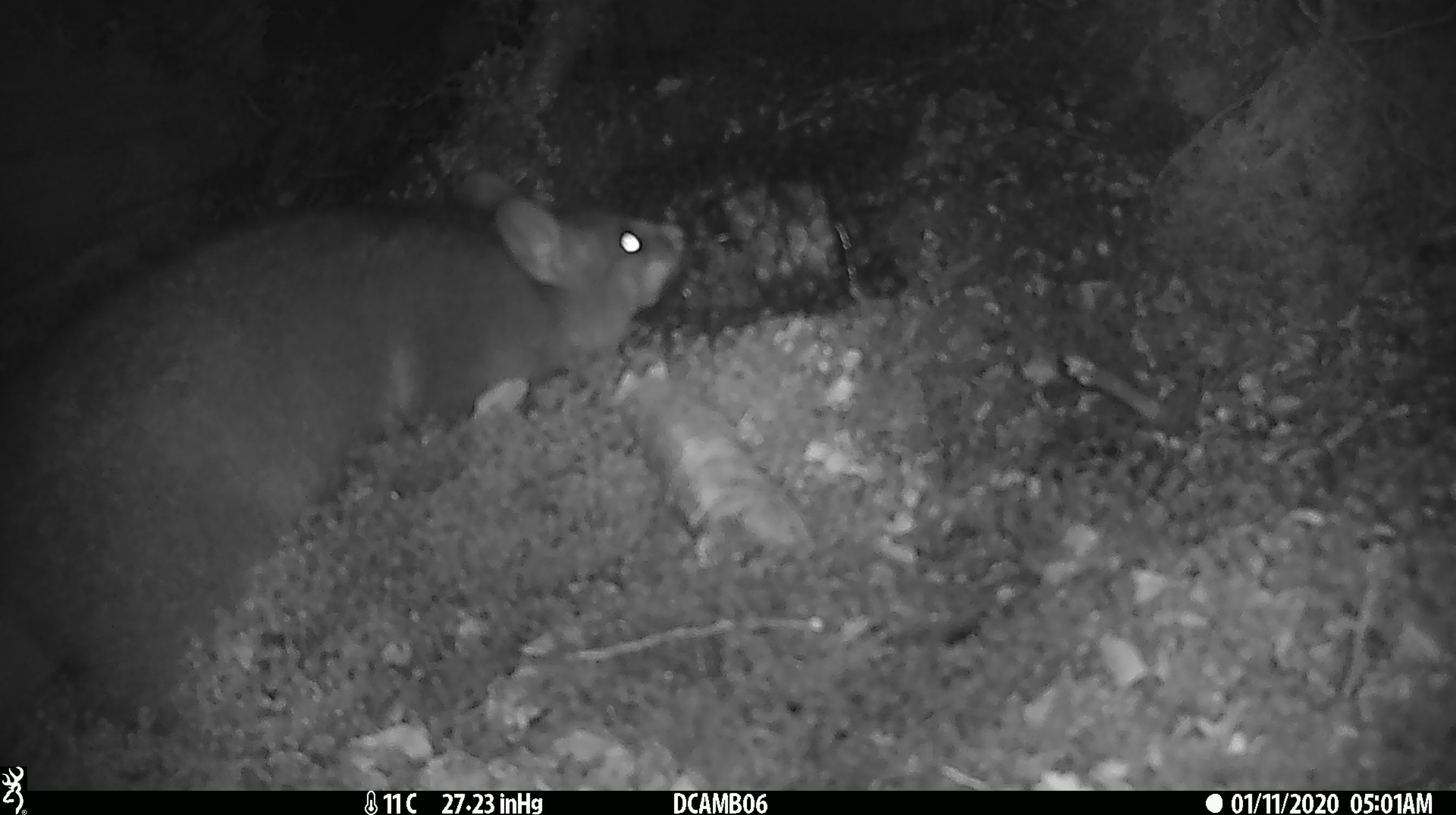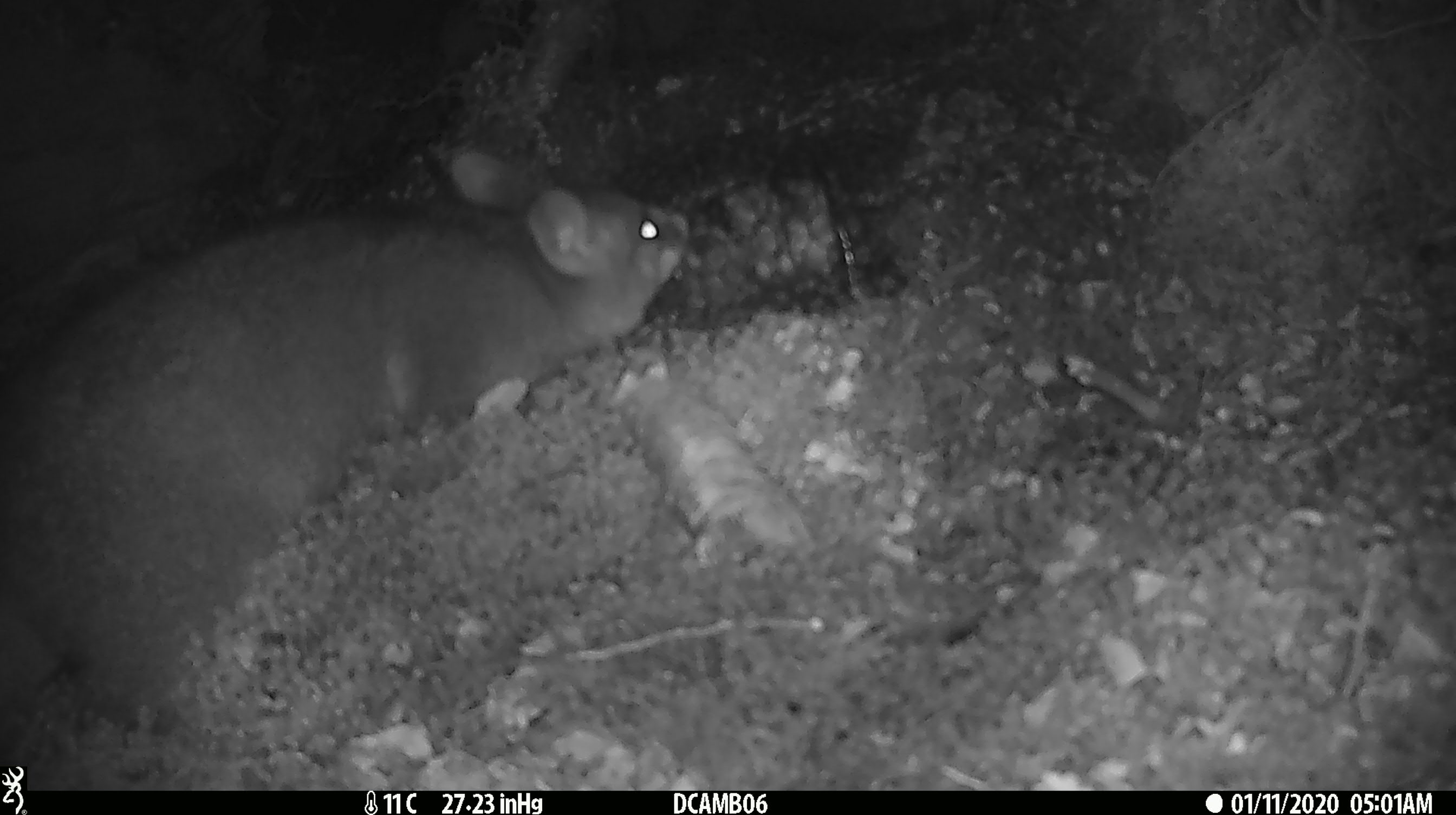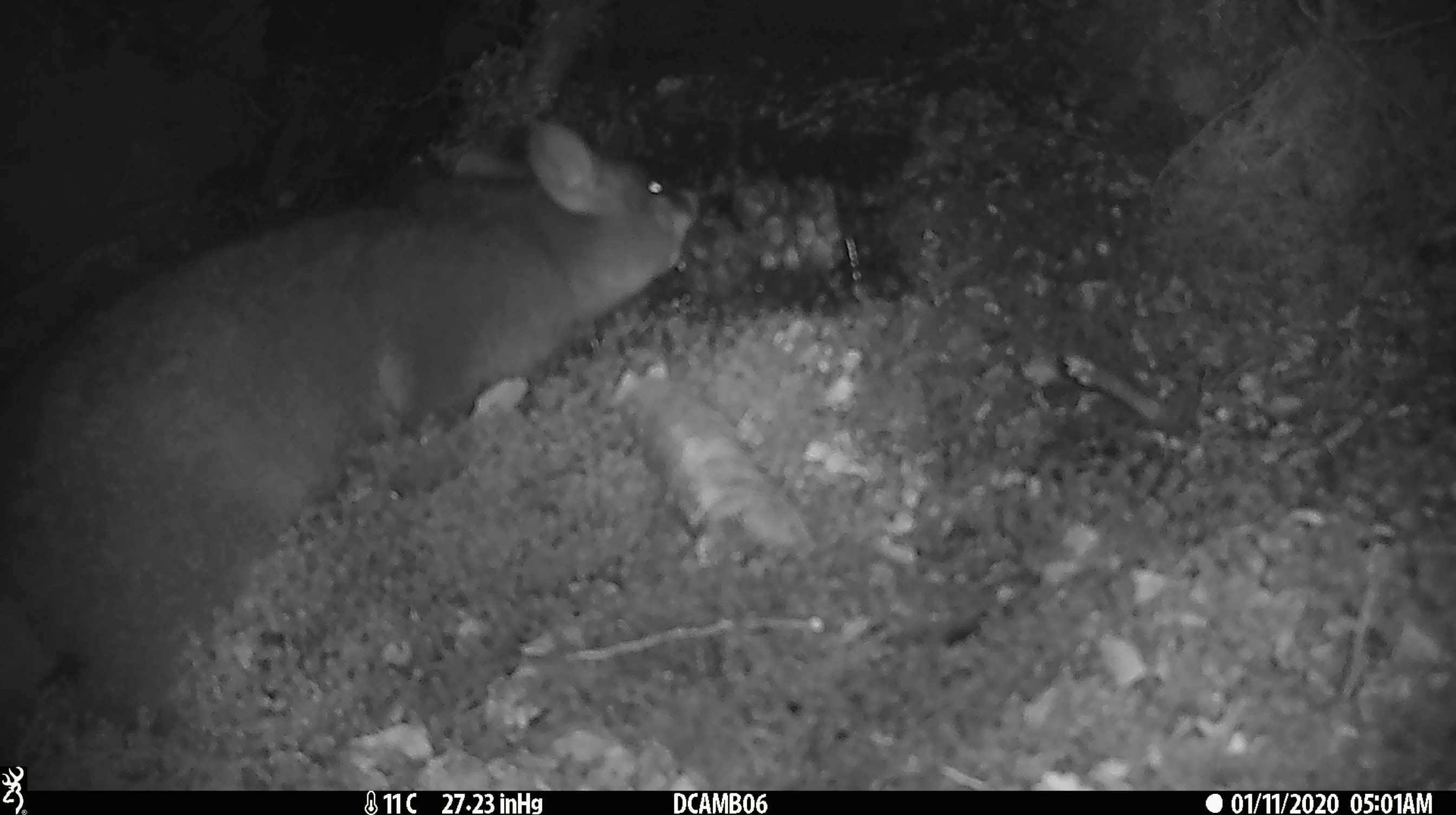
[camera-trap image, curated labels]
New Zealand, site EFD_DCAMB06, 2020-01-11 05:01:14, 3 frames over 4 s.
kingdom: Animalia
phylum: Chordata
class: Mammalia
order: Diprotodontia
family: Phalangeridae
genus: Trichosurus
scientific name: Trichosurus vulpecula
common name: common brushtail possum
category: possum